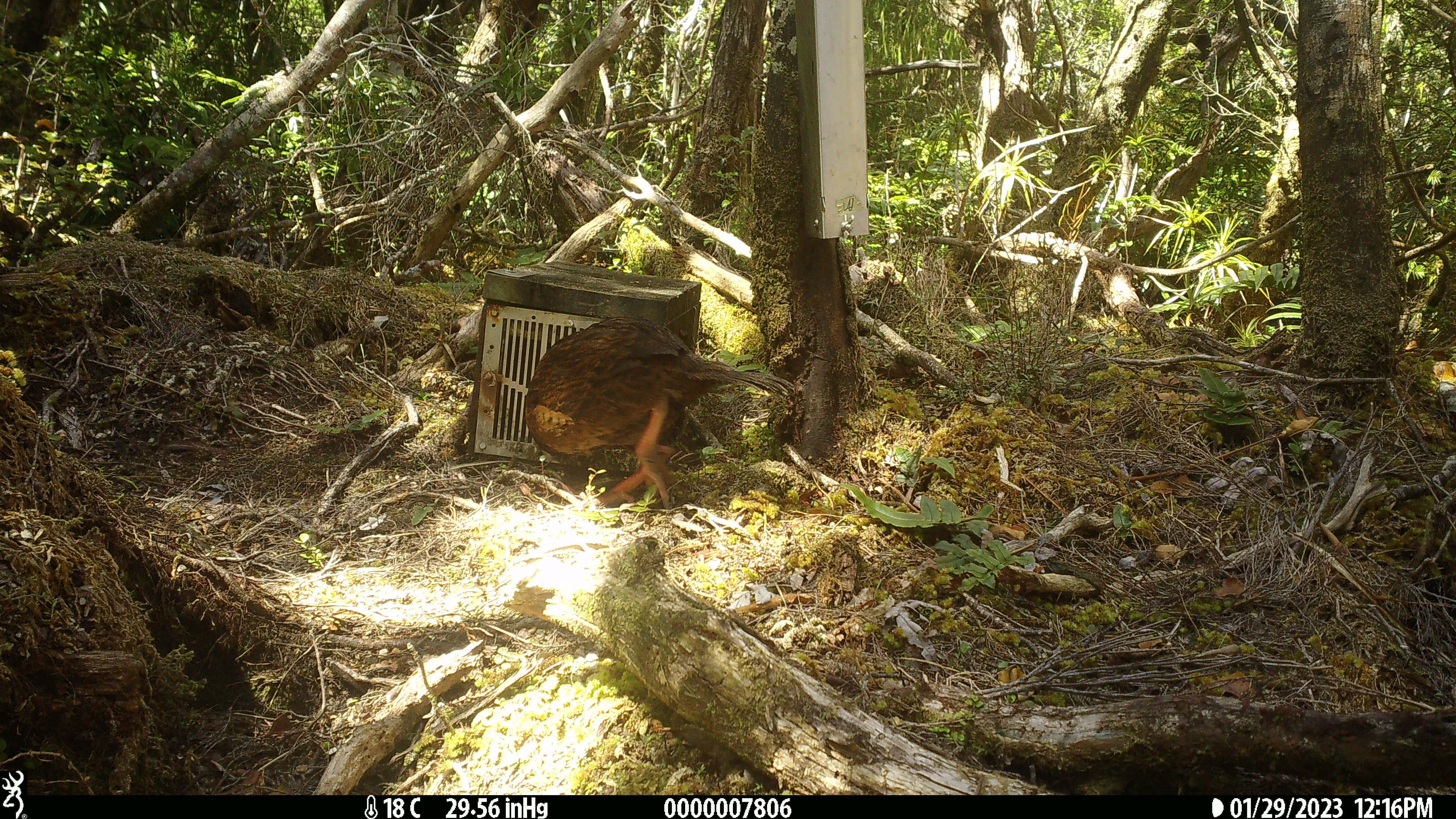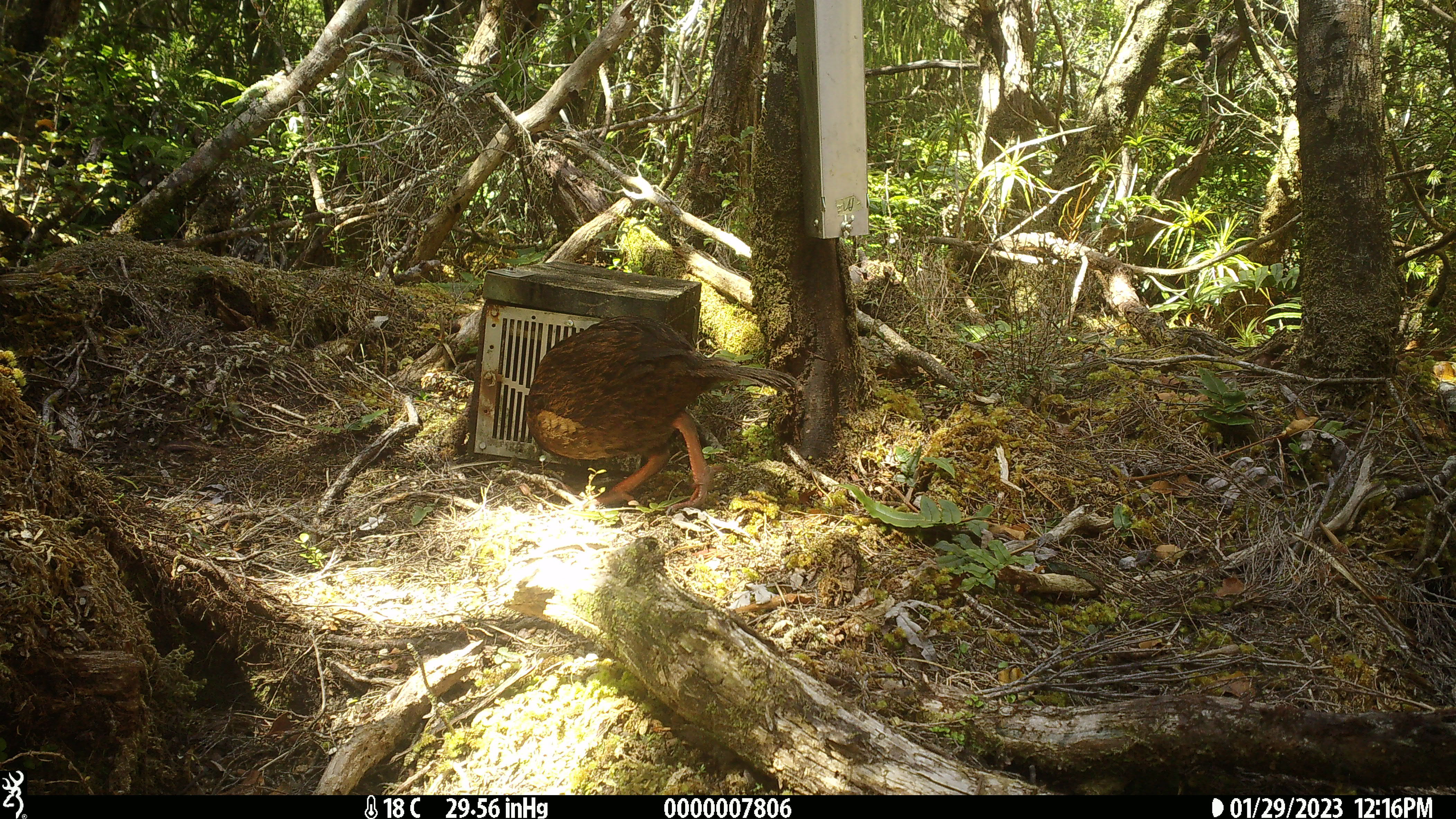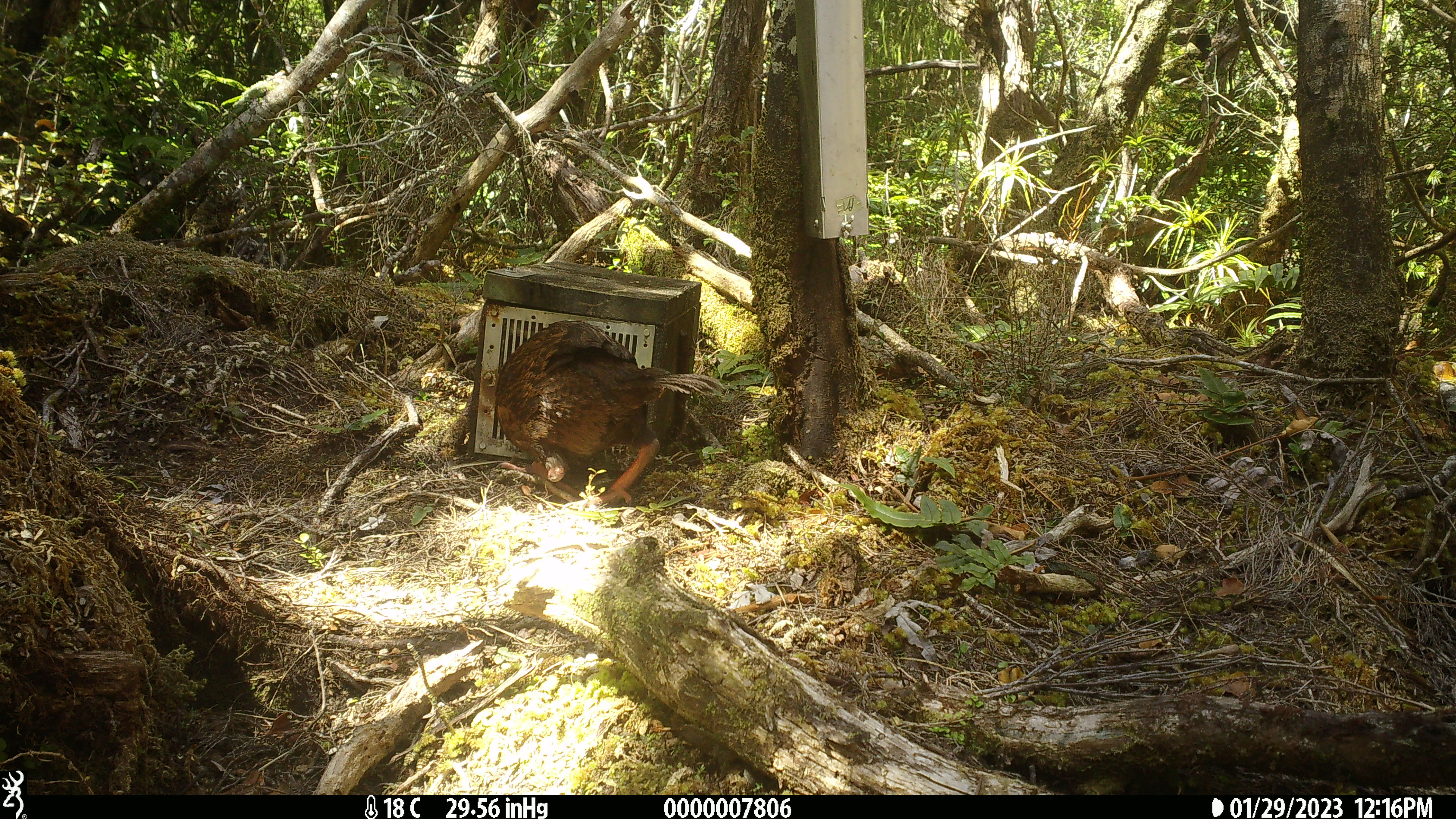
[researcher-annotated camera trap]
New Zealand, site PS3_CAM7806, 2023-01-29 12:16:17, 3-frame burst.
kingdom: Animalia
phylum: Chordata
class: Aves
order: Gruiformes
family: Rallidae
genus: Gallirallus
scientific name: Gallirallus australis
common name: weka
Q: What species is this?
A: Weka (Gallirallus australis).